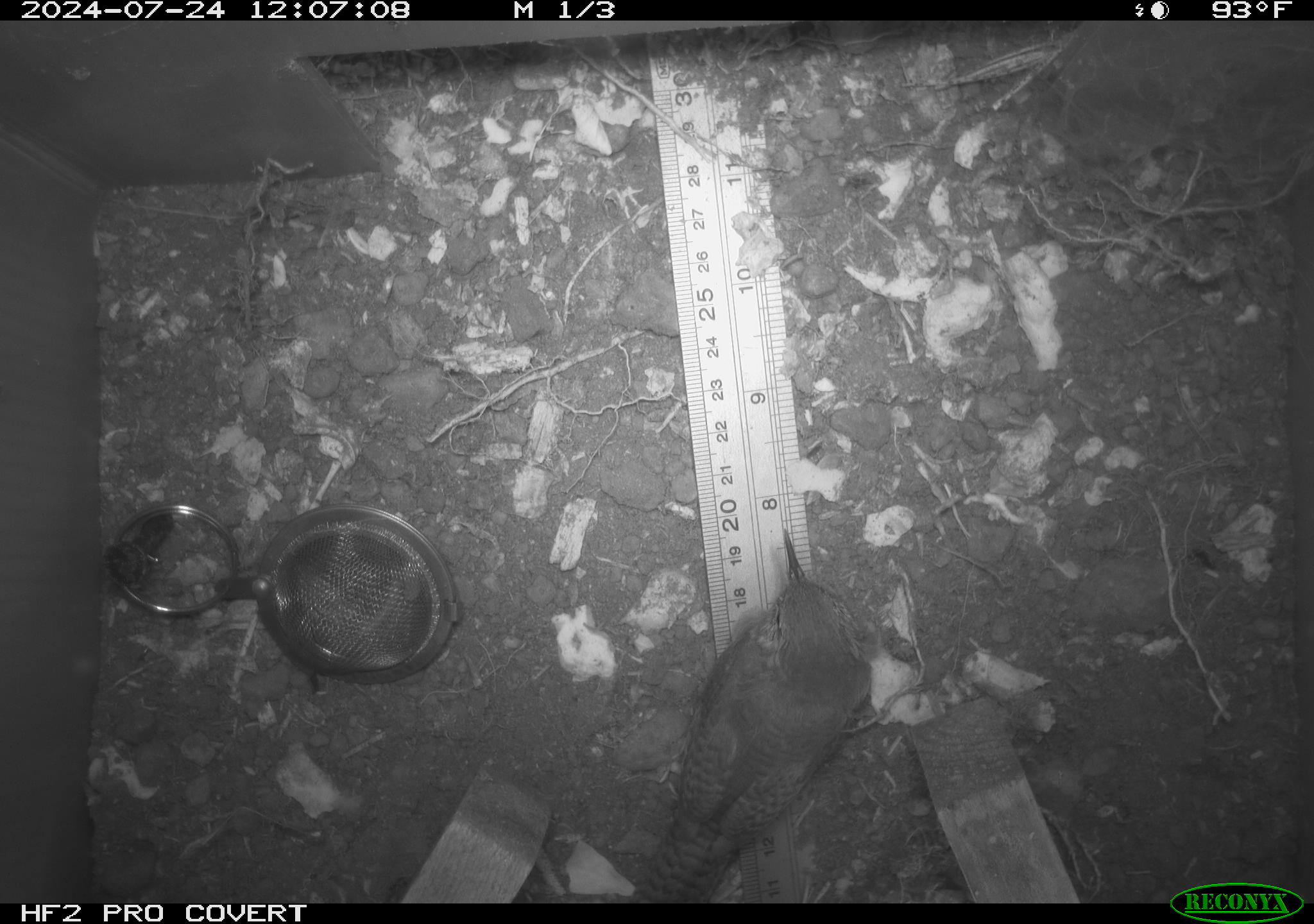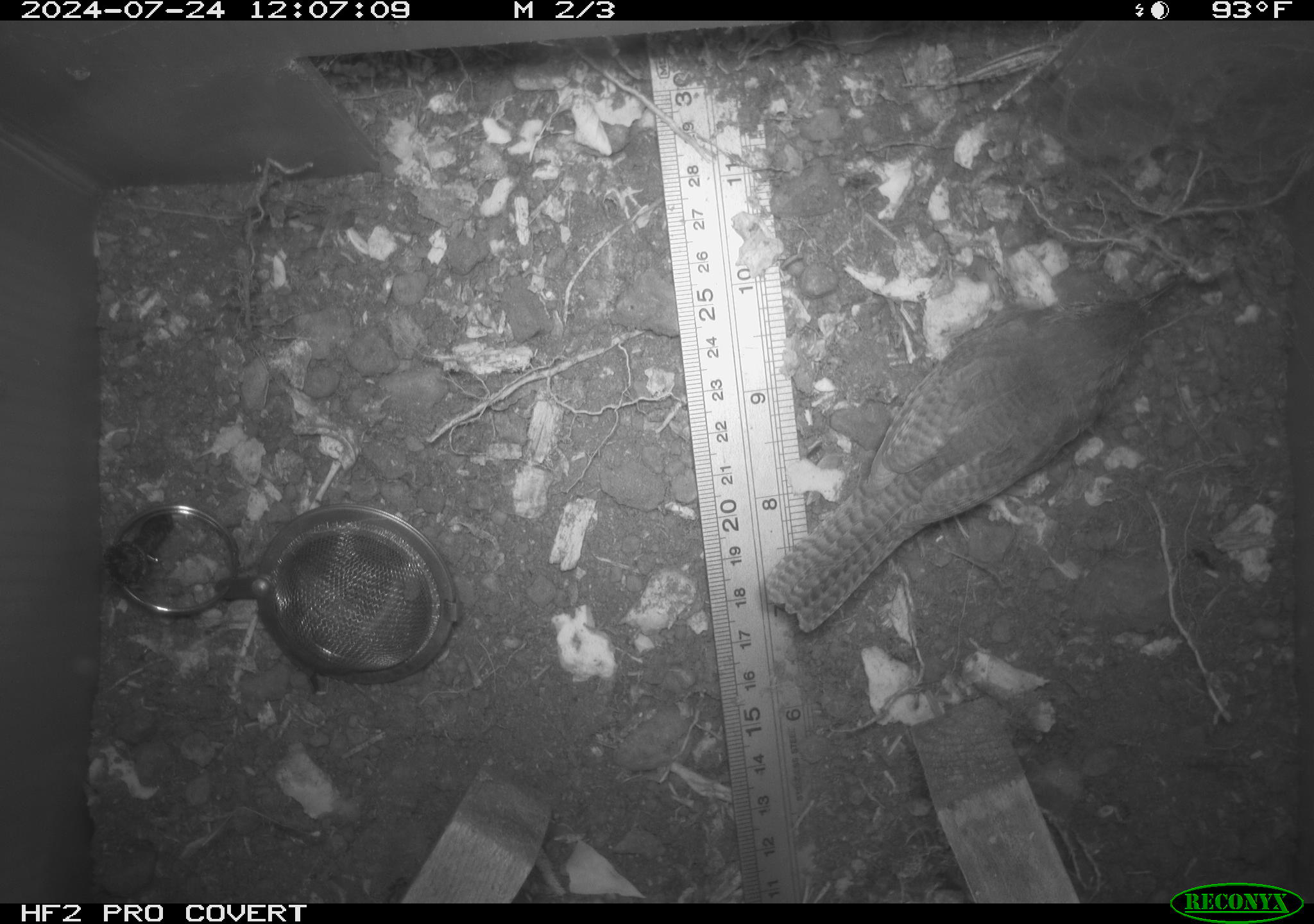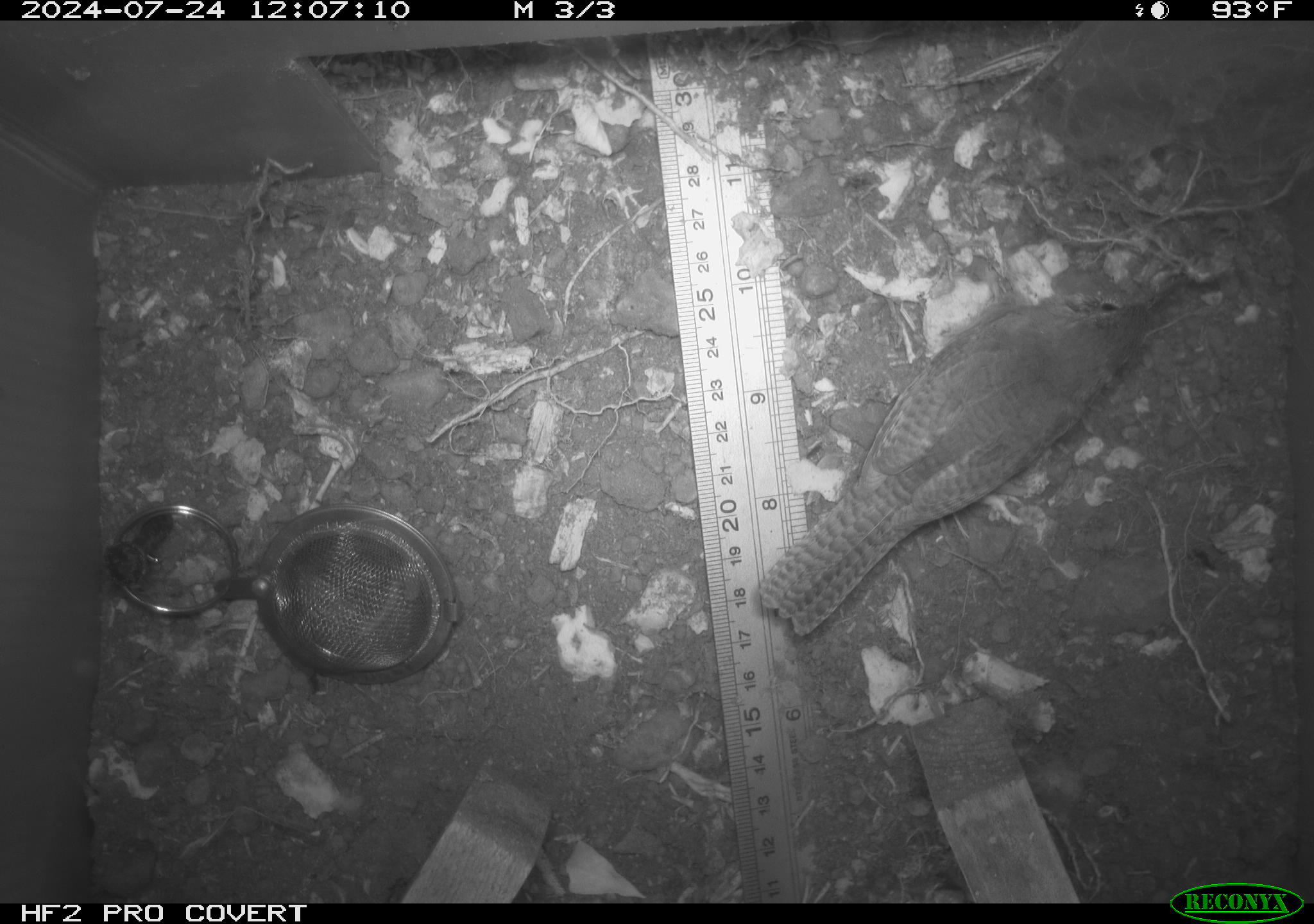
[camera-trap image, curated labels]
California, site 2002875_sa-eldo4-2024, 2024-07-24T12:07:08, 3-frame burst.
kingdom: Animalia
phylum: Chordata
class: Aves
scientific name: Aves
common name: bird